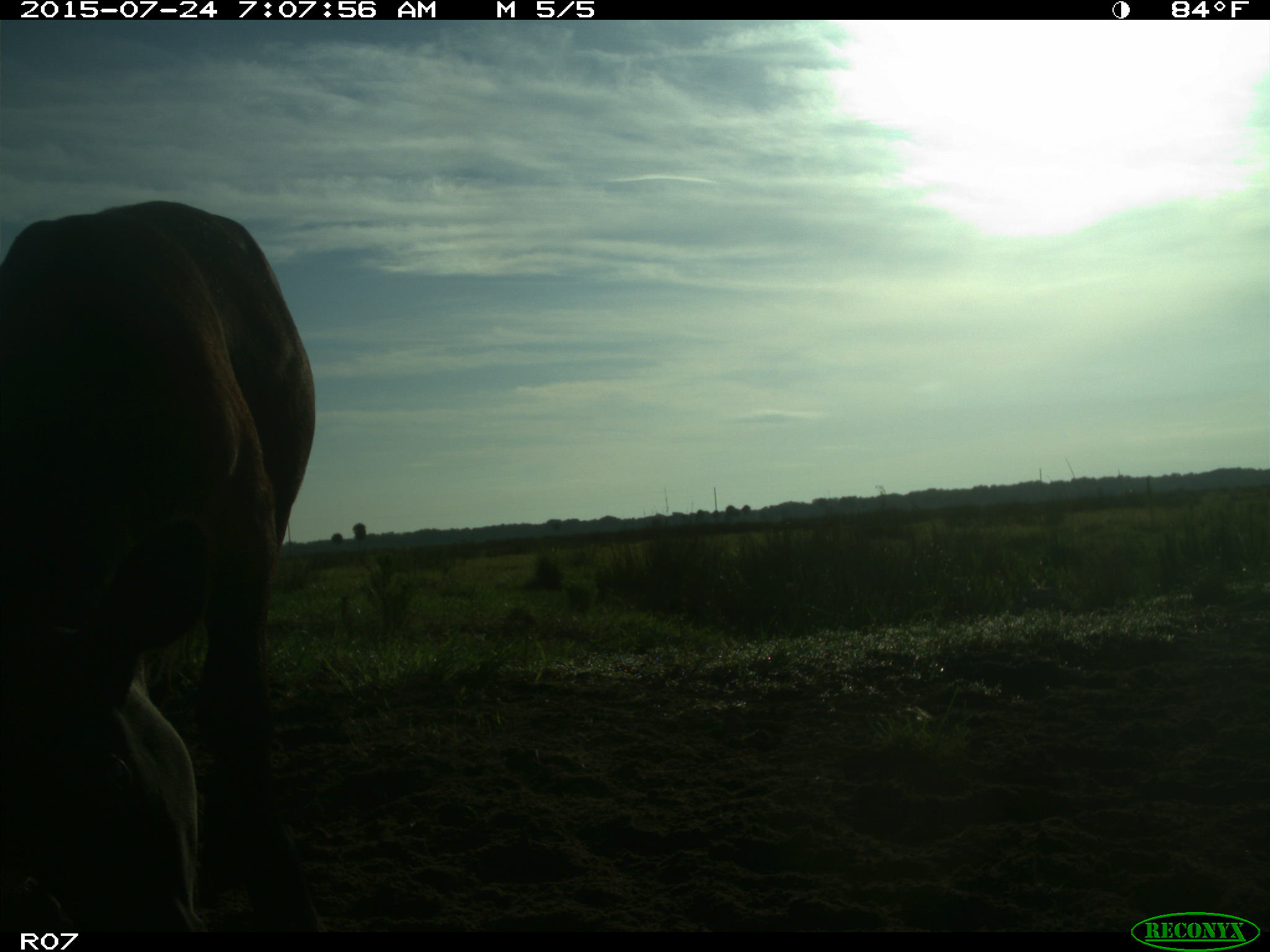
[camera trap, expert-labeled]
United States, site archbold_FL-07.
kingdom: Animalia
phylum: Chordata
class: Mammalia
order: Artiodactyla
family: Bovidae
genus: Bos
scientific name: Bos taurus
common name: domestic cow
Bos taurus (domestic cow).